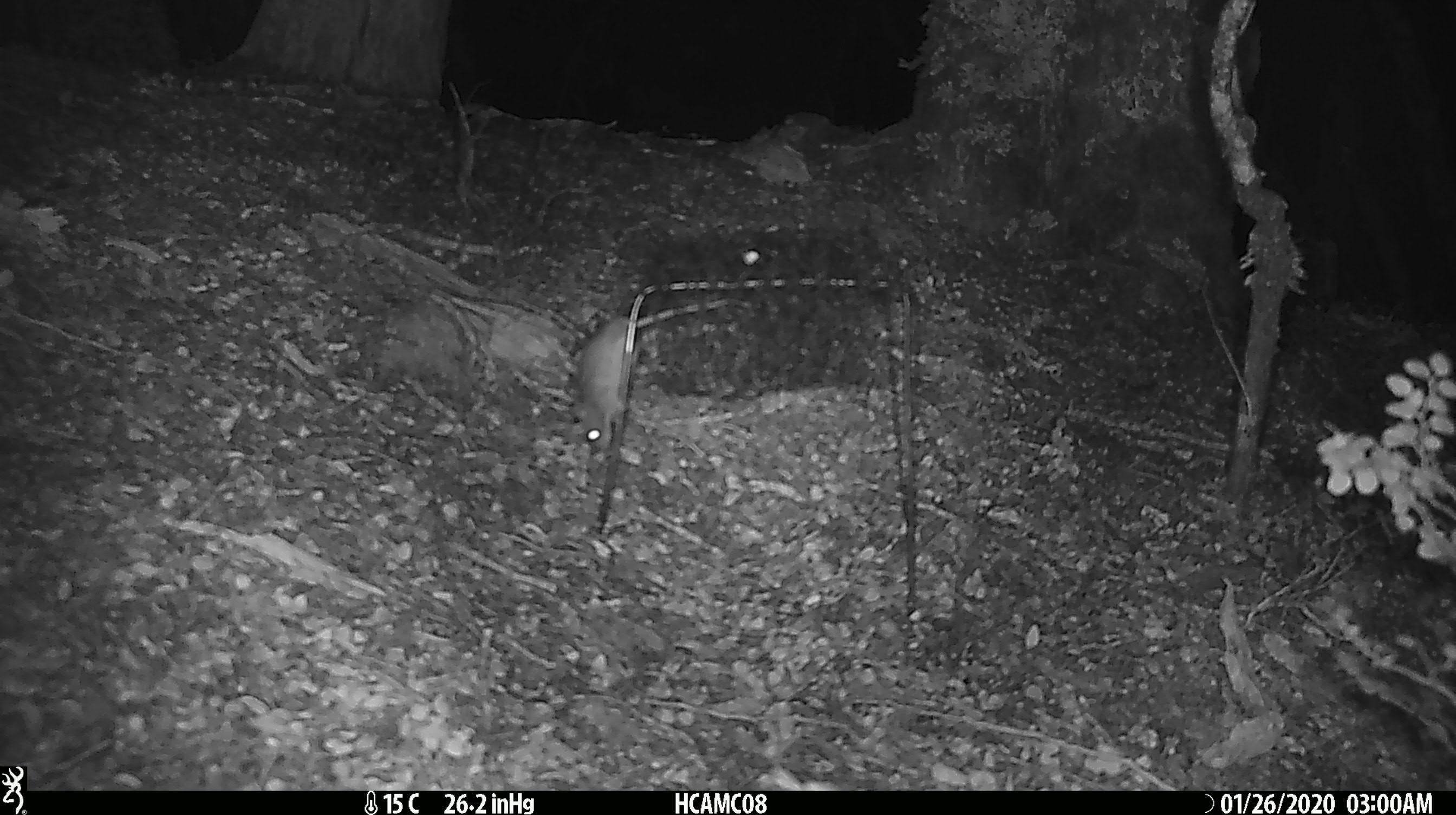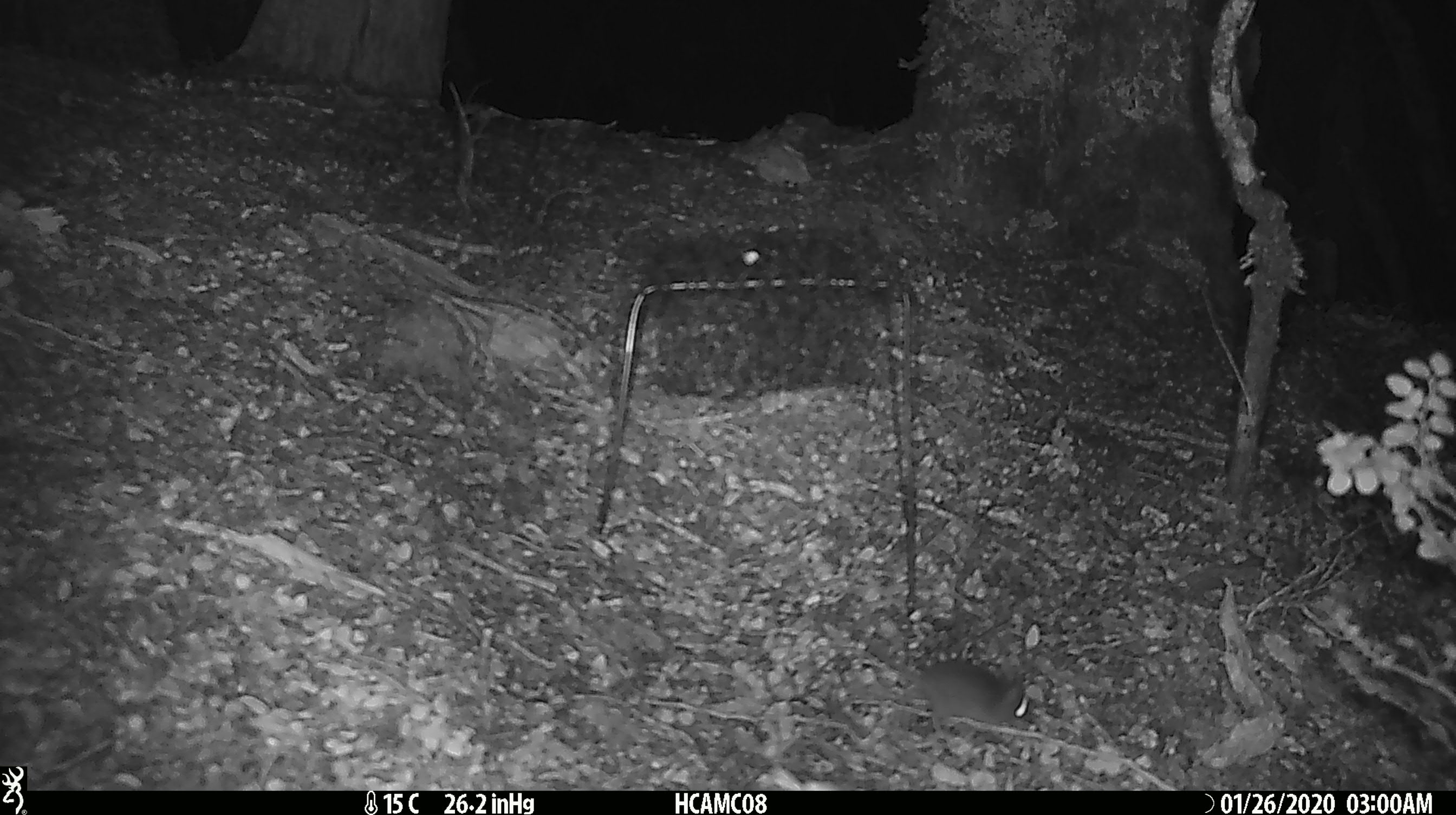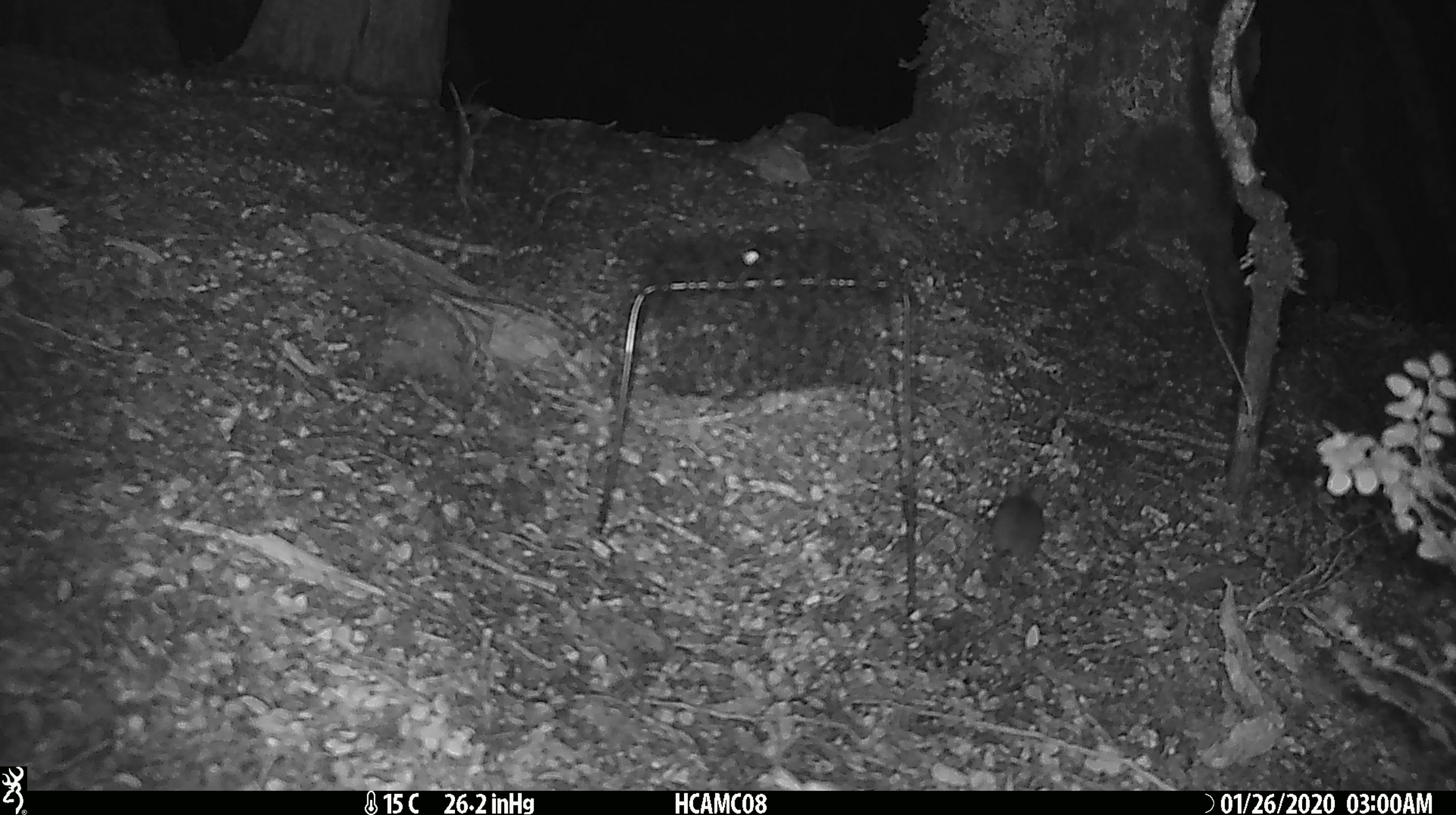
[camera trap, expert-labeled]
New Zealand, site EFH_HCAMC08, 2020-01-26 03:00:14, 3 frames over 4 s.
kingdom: Animalia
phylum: Chordata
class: Mammalia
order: Rodentia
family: Muridae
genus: Mus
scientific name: Mus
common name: mouse